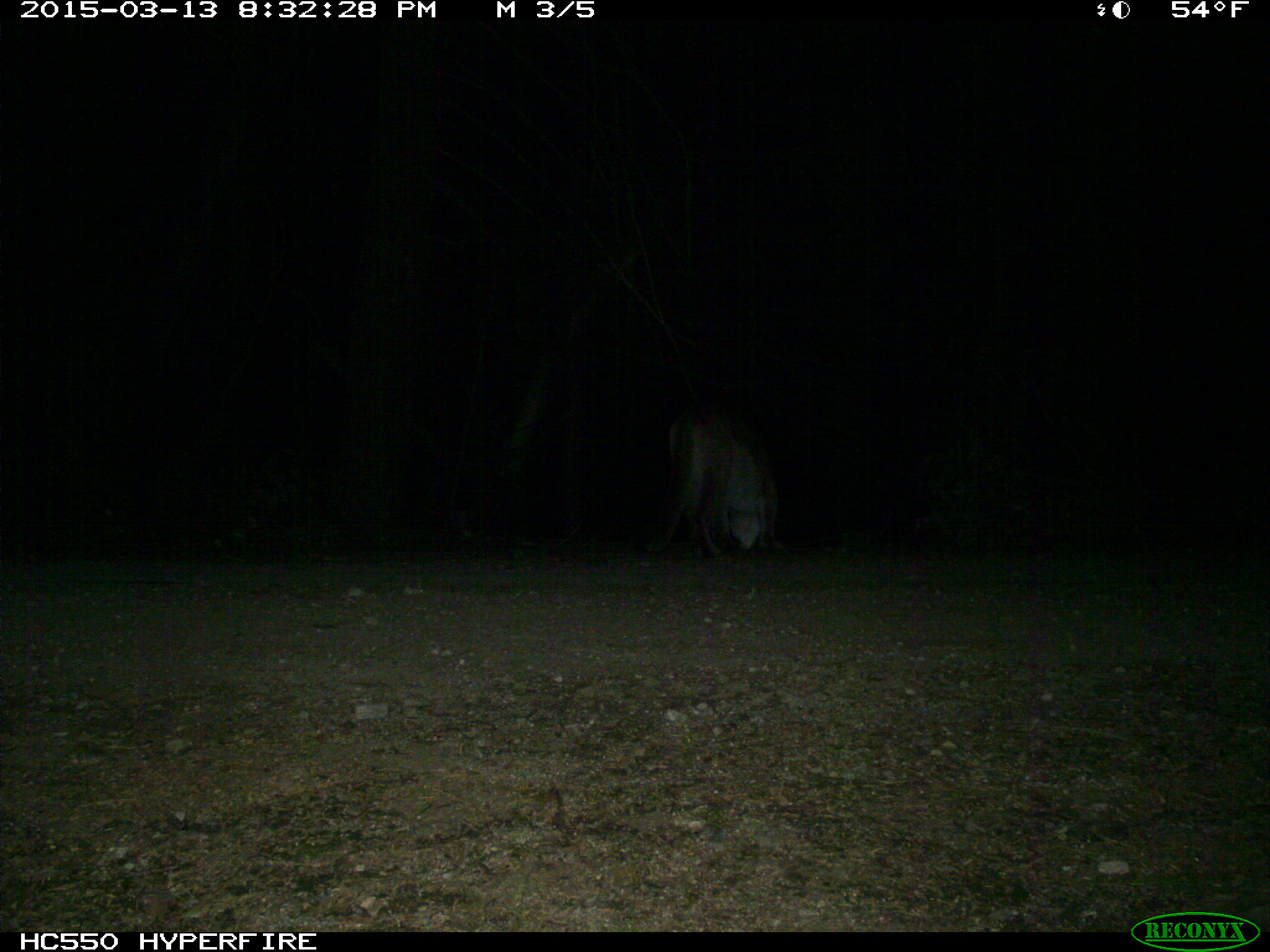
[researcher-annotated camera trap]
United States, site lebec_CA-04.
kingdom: Animalia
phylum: Chordata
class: Mammalia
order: Carnivora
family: Felidae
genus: Puma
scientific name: Puma concolor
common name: mountain lion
Puma concolor (mountain lion).